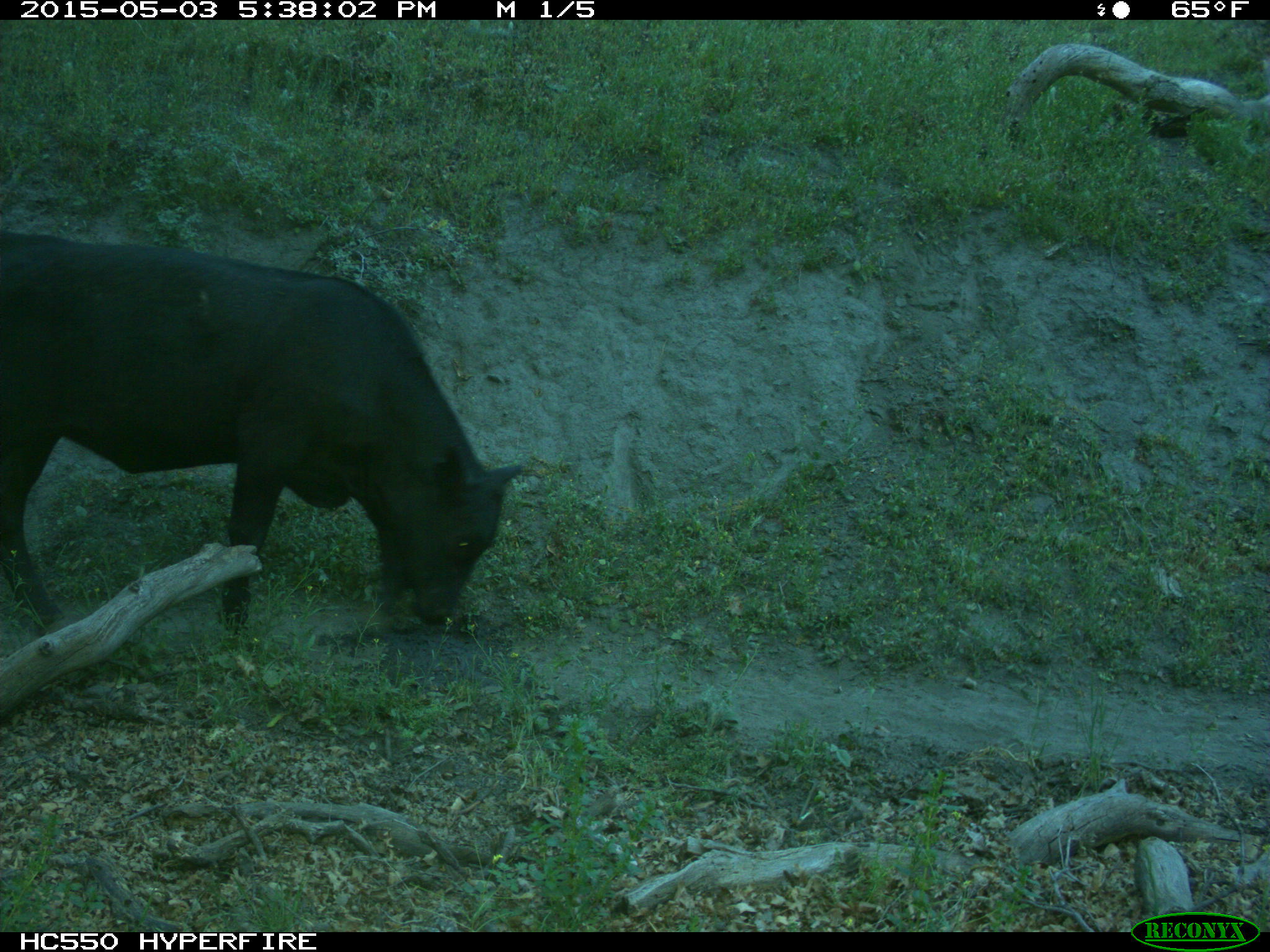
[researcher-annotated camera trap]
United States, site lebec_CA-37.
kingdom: Animalia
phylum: Chordata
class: Mammalia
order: Artiodactyla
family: Bovidae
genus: Bos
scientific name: Bos taurus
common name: domestic cow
Bos taurus (domestic cow).